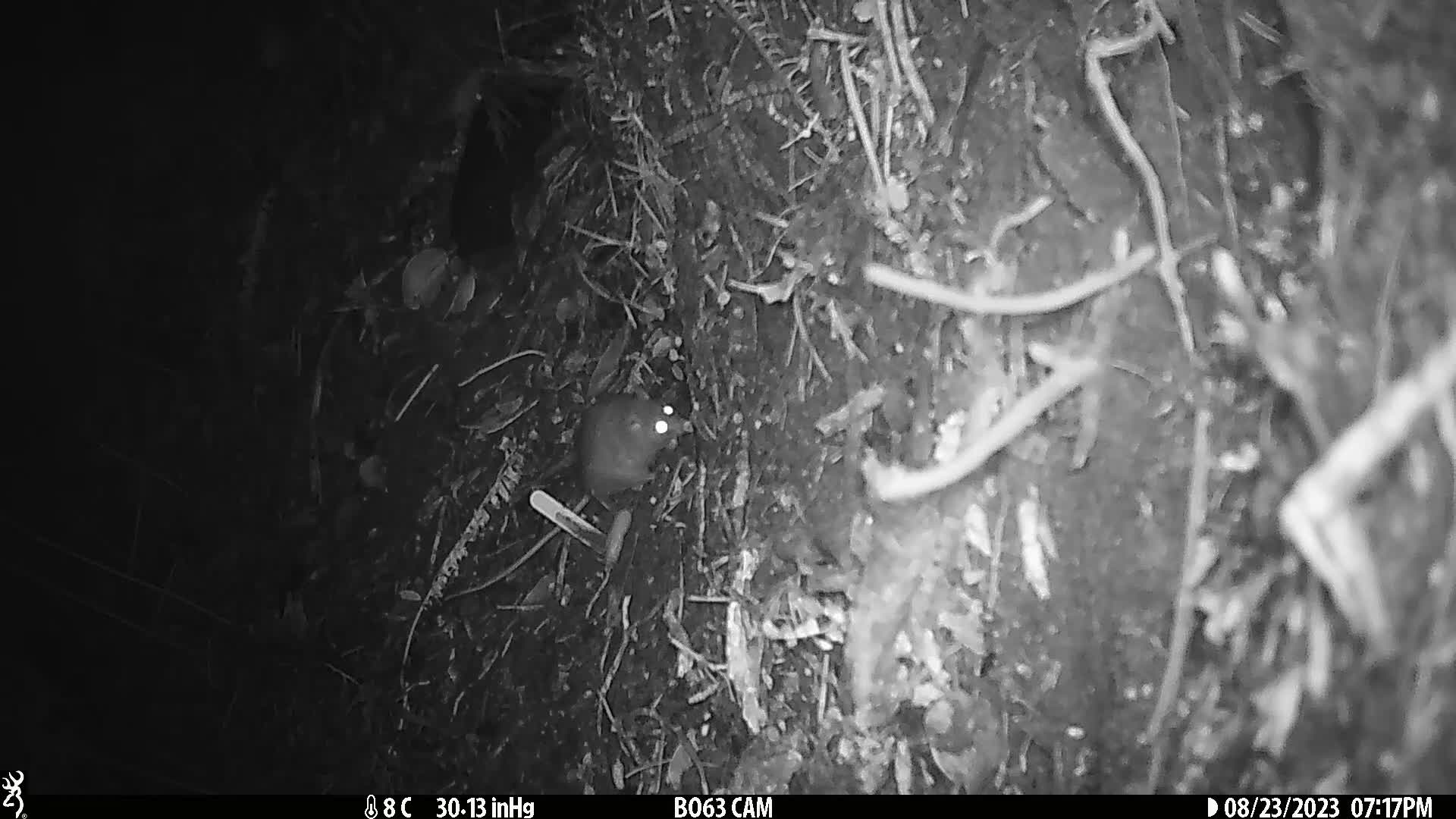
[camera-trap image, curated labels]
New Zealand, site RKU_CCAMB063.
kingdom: Animalia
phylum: Chordata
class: Mammalia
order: Rodentia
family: Muridae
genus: Rattus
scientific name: Rattus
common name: rat